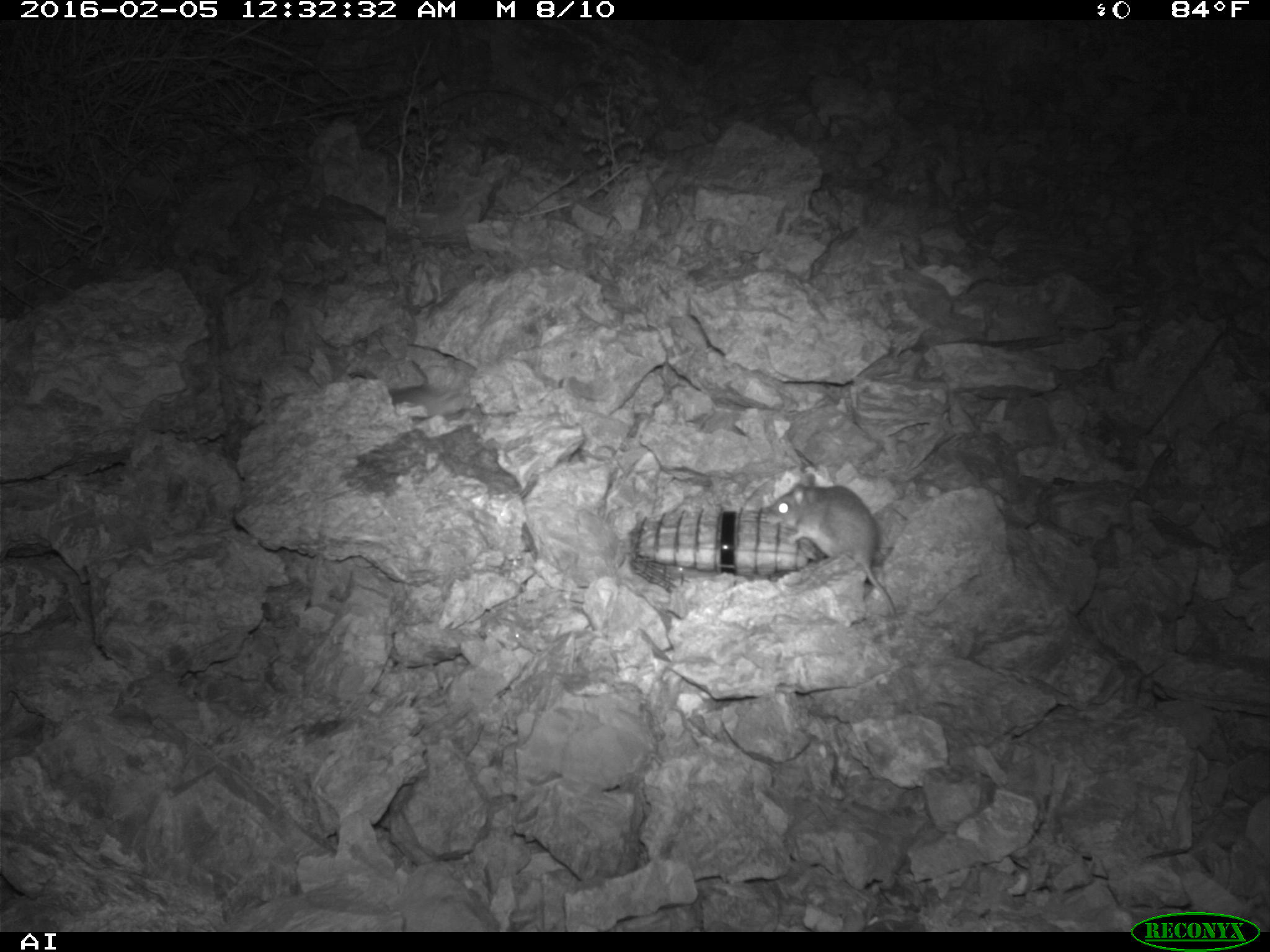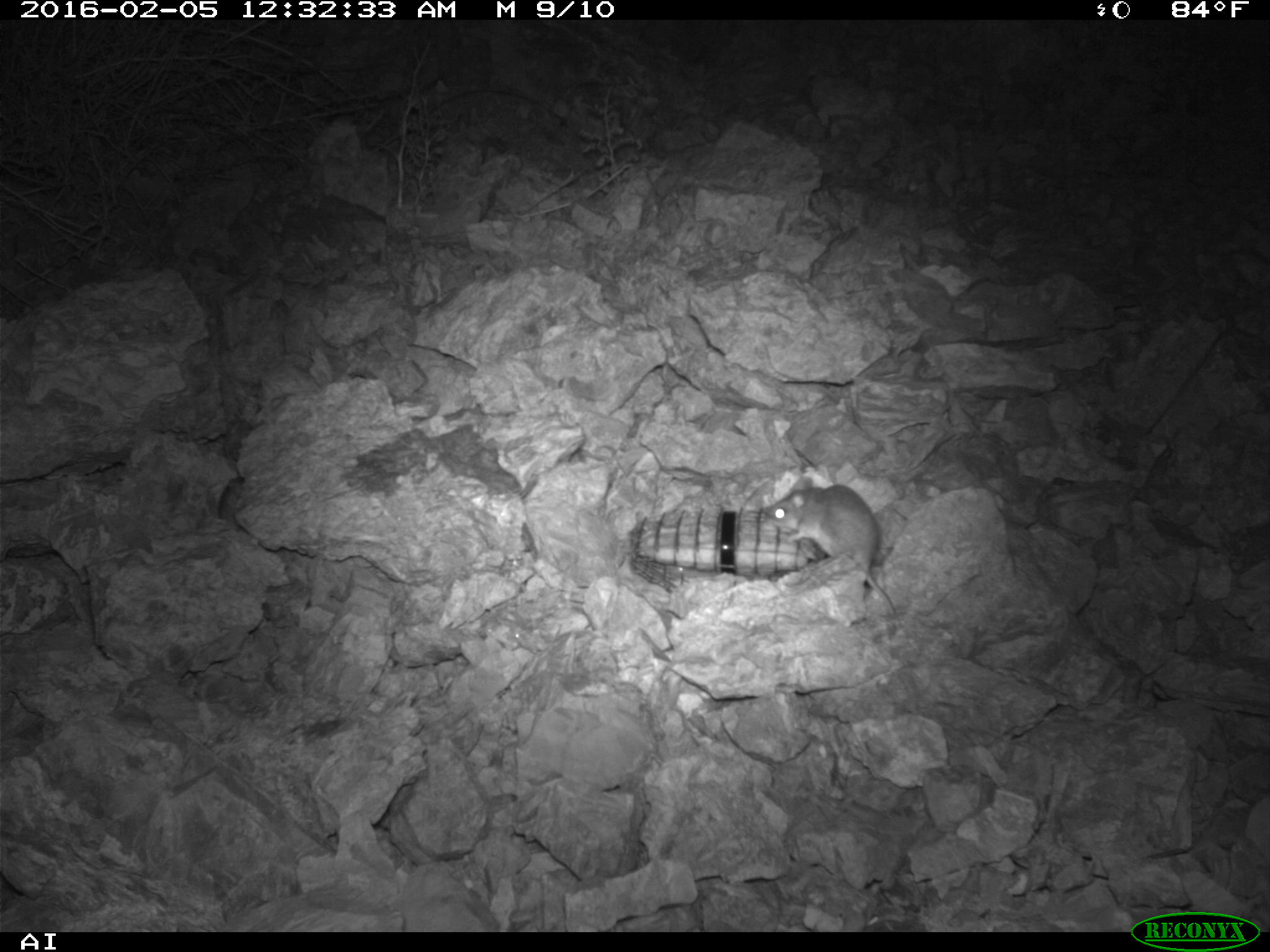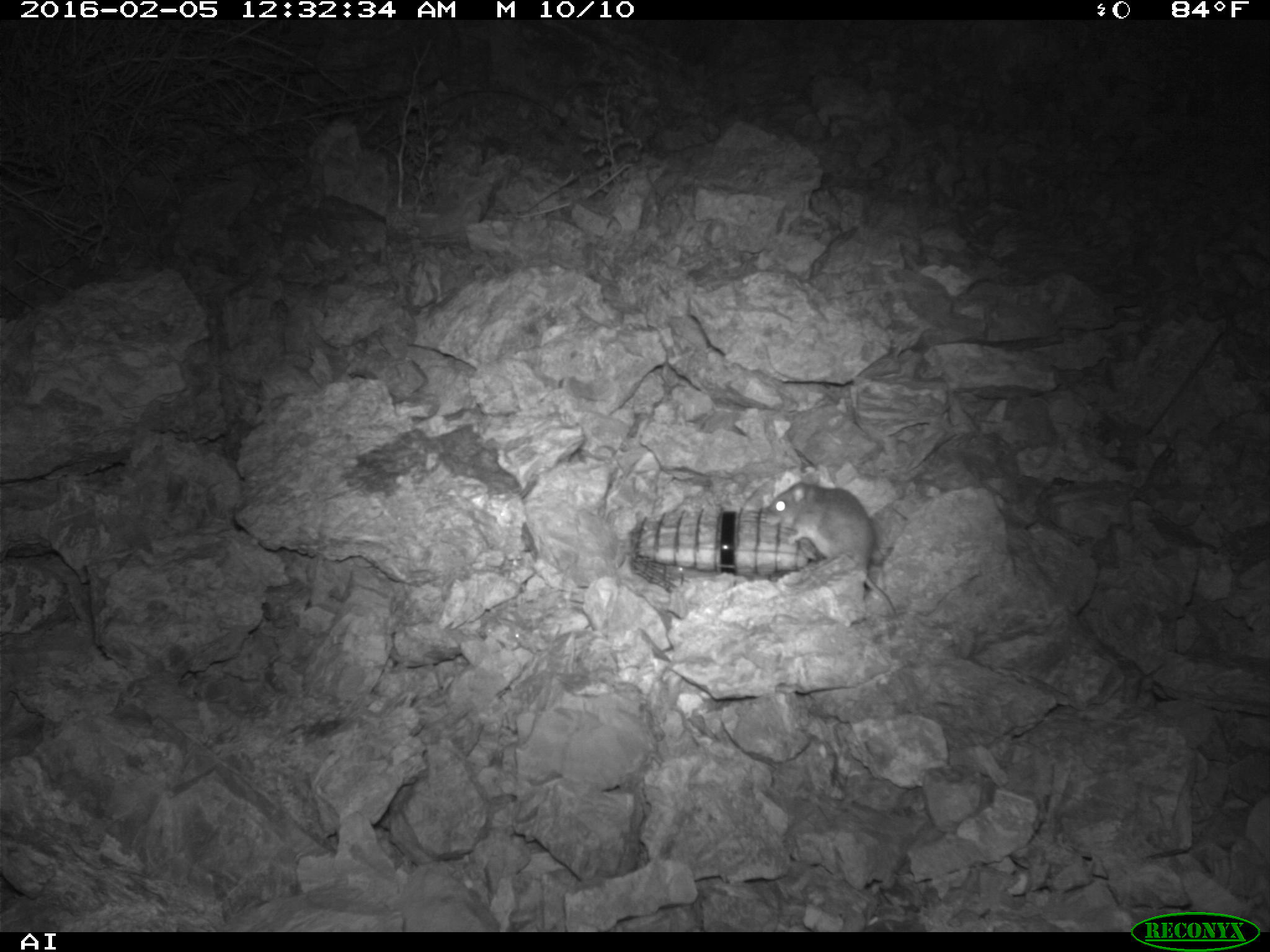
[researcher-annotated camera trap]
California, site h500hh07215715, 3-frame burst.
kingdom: Animalia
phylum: Chordata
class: Mammalia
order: Rodentia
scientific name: Rodentia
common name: rodent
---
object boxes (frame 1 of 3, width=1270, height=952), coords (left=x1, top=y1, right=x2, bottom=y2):
rodent: (left=765, top=473, right=900, bottom=619)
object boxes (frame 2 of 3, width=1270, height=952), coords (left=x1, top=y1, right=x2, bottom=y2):
rodent: (left=762, top=477, right=896, bottom=617)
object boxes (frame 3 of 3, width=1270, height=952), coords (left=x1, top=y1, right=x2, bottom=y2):
rodent: (left=762, top=479, right=899, bottom=623)